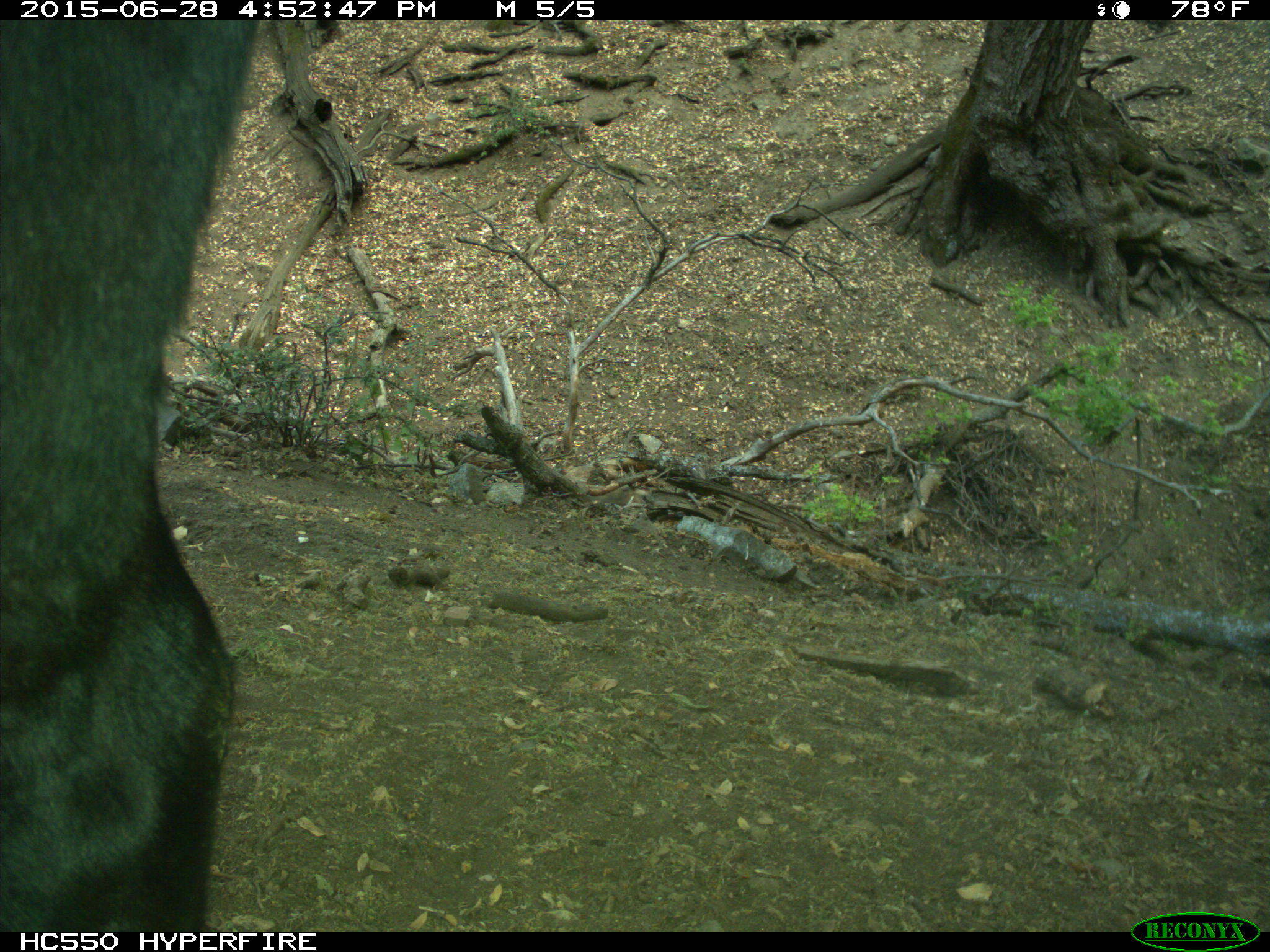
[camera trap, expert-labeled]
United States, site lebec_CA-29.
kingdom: Animalia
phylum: Chordata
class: Mammalia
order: Artiodactyla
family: Bovidae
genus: Bos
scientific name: Bos taurus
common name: domestic cow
Bos taurus (domestic cow).